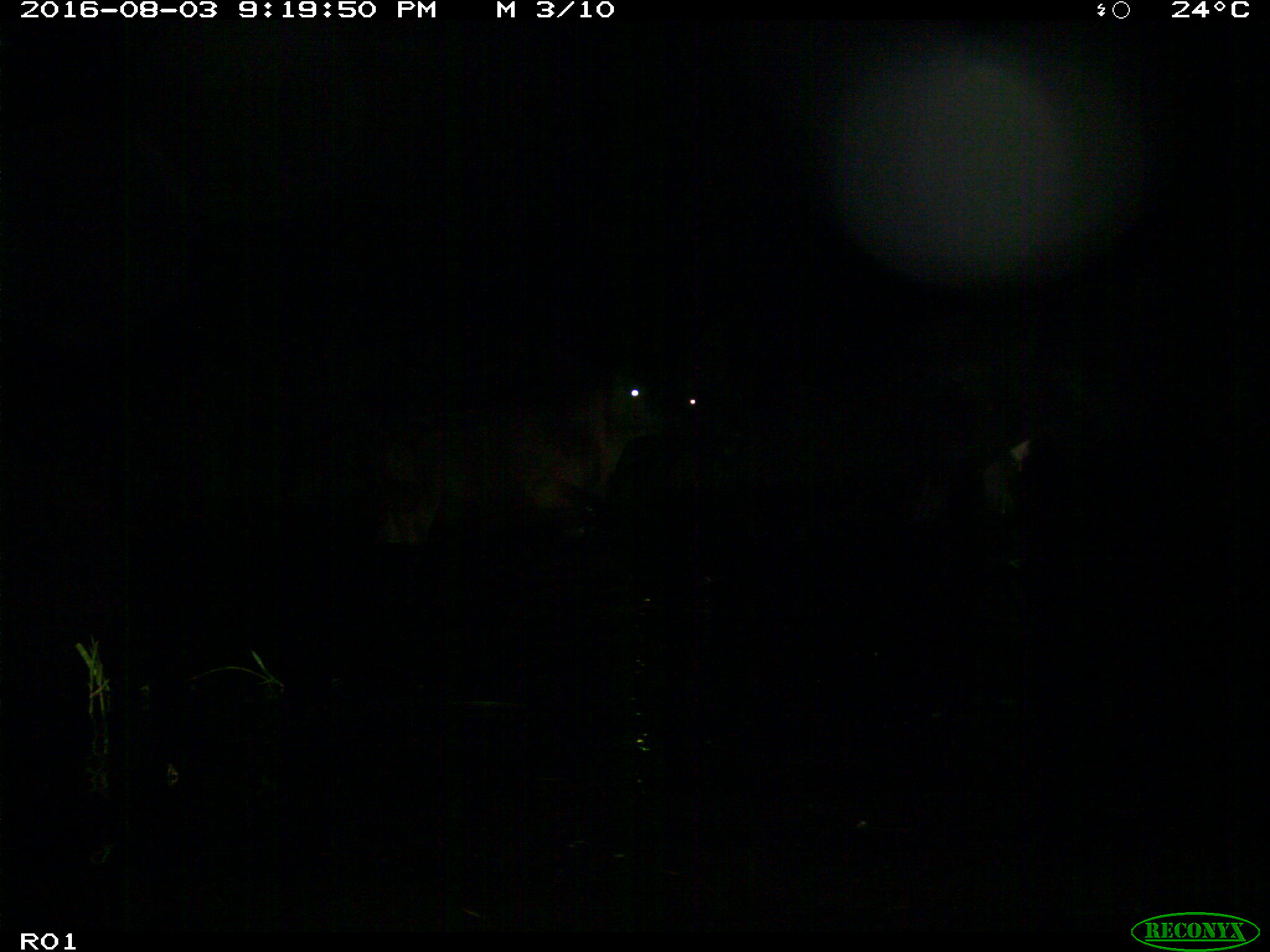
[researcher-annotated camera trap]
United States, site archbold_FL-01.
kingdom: Animalia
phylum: Chordata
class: Mammalia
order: Artiodactyla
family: Bovidae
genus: Bos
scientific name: Bos taurus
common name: domestic cow